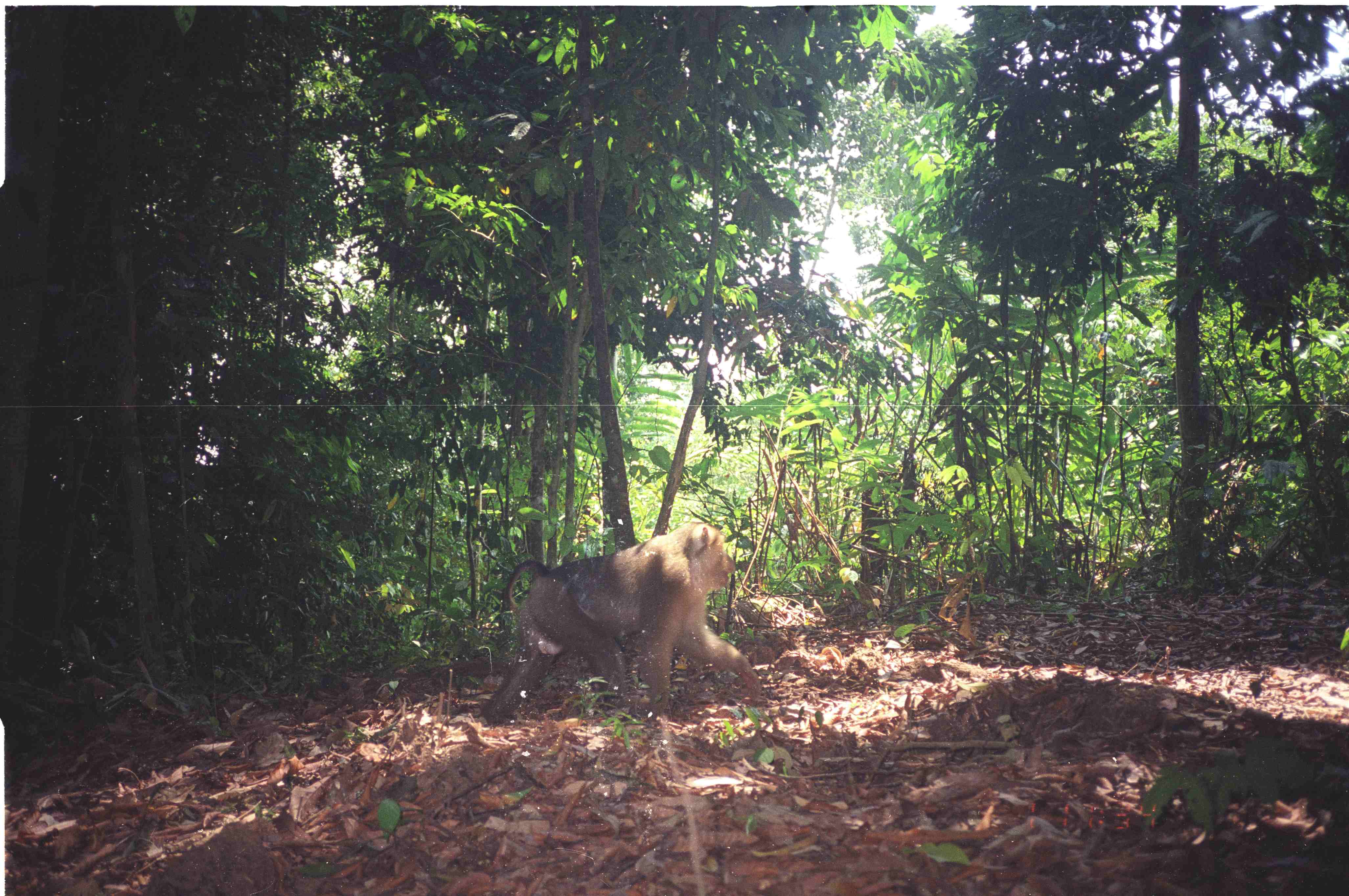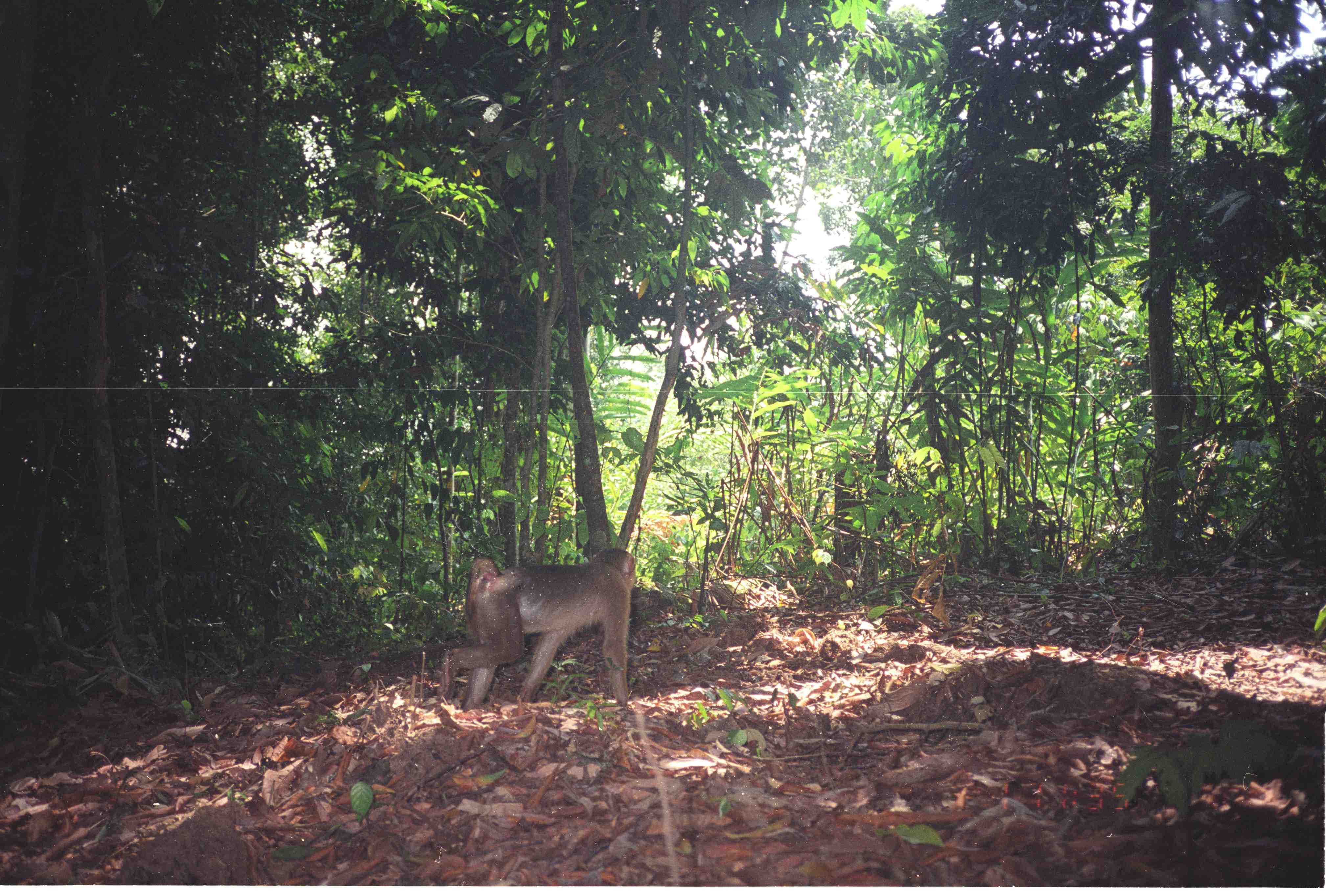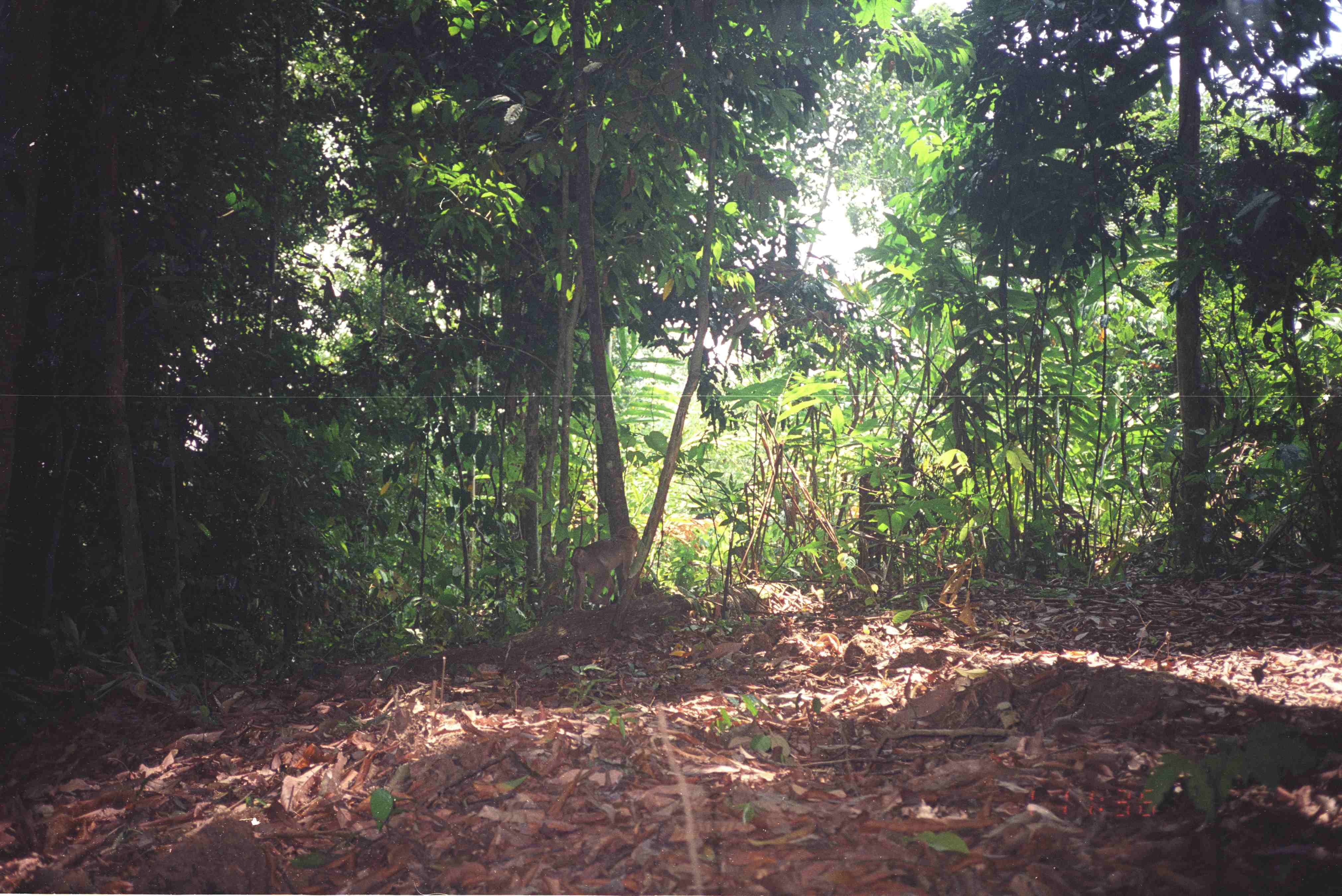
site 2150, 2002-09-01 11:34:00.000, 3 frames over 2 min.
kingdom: Animalia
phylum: Chordata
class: Mammalia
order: Primates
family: Cercopithecidae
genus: Macaca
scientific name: Macaca nemestrina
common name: southern pig-tailed macaque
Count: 1.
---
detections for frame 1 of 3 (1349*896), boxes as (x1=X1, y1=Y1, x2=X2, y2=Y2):
macaca nemestrina: (x1=484, y1=522, x2=762, y2=724)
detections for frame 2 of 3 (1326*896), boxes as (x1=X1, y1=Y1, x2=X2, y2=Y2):
macaca nemestrina: (x1=435, y1=546, x2=637, y2=717)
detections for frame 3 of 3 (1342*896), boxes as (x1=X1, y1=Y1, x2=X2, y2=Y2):
macaca nemestrina: (x1=571, y1=526, x2=639, y2=611)